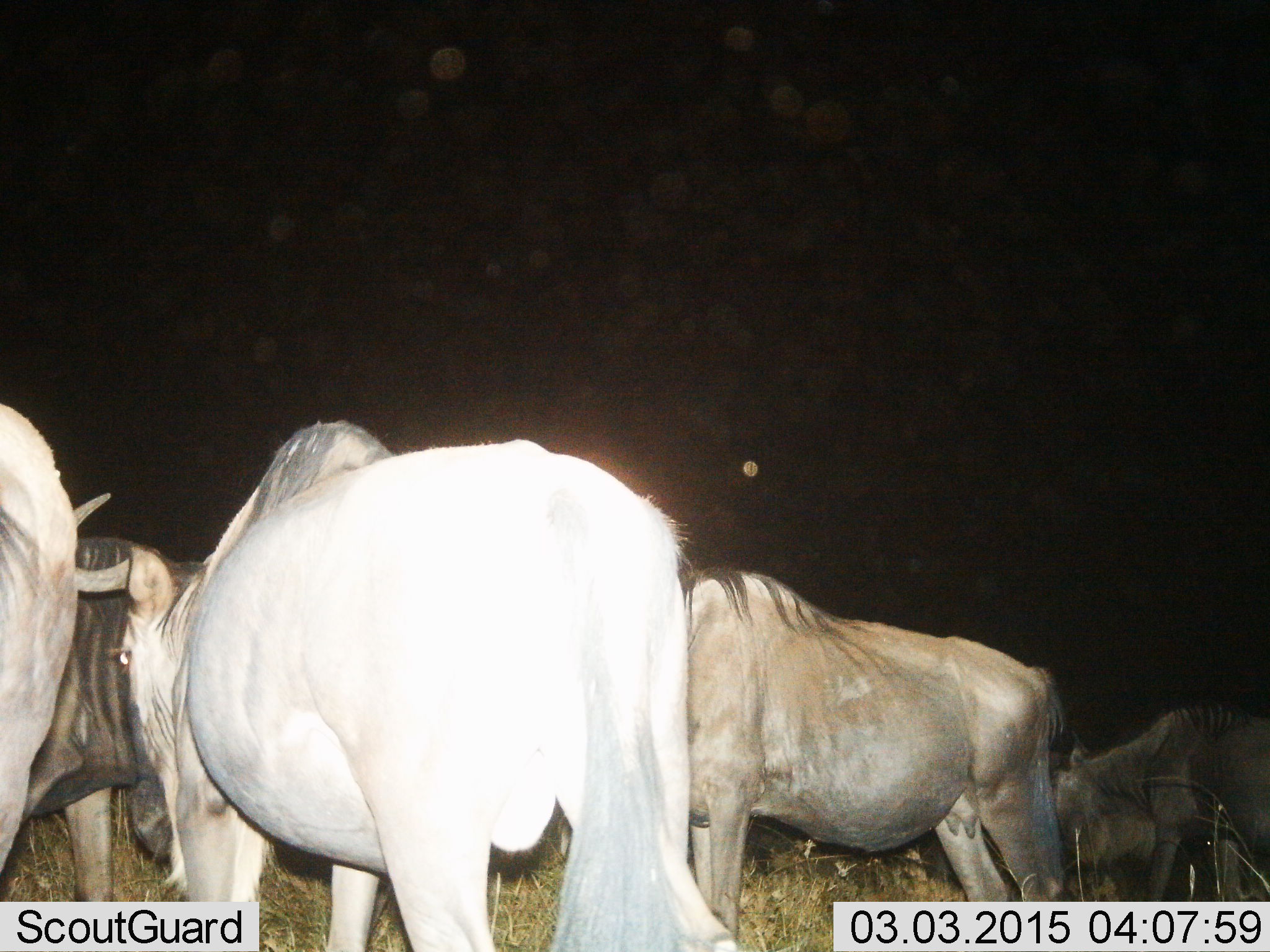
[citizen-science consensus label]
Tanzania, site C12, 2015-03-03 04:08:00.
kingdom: Animalia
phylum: Chordata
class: Mammalia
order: Artiodactyla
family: Bovidae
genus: Connochaetes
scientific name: Connochaetes taurinus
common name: blue wildebeest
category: wildebeest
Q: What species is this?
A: Wildebeest (blue wildebeest) (Connochaetes taurinus).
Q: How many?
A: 5.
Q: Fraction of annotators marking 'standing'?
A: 70%.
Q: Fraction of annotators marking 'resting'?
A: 20%.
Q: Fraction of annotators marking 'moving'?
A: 10%.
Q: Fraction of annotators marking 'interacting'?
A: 20%.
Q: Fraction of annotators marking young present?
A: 0%.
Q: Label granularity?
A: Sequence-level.